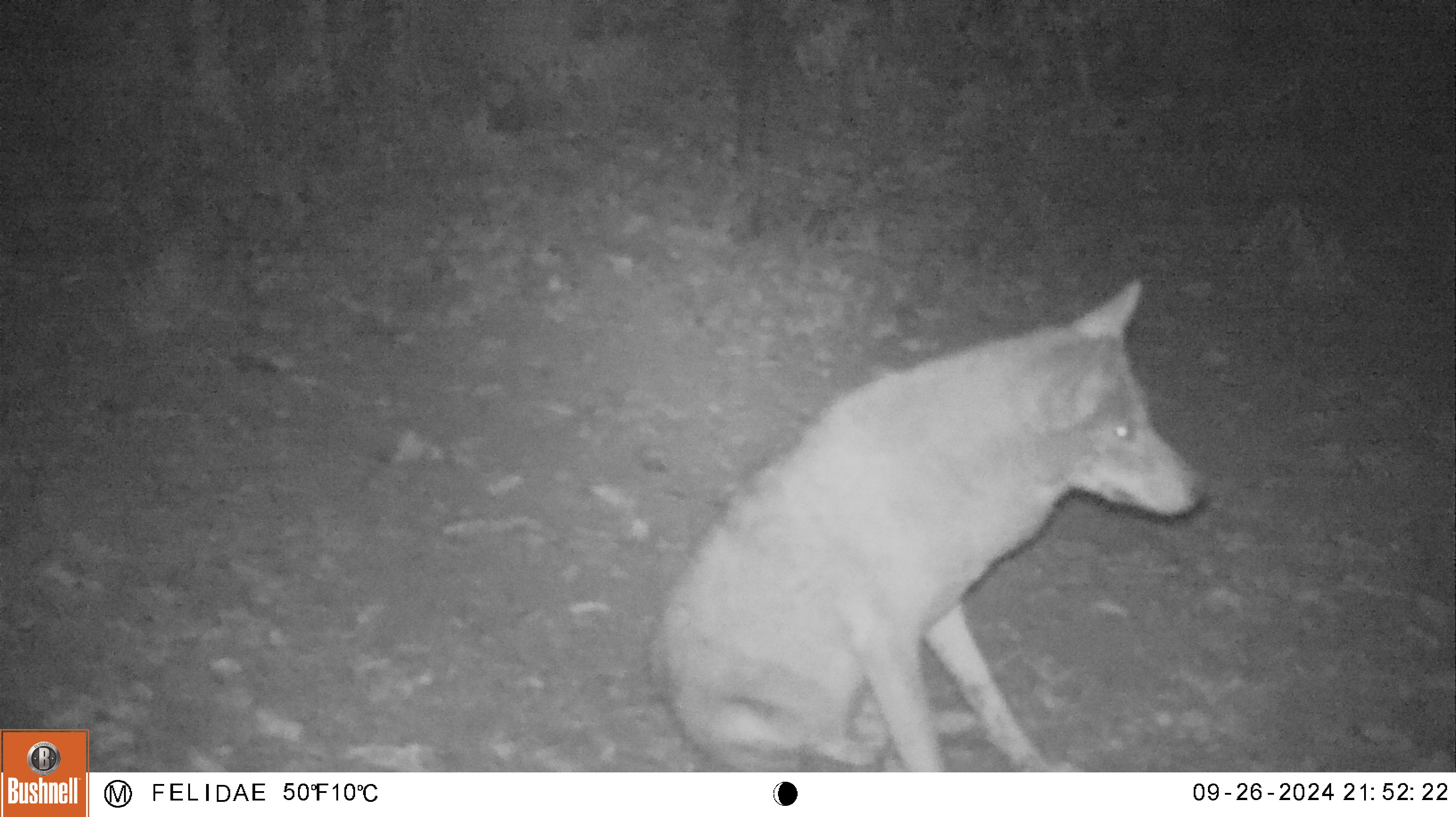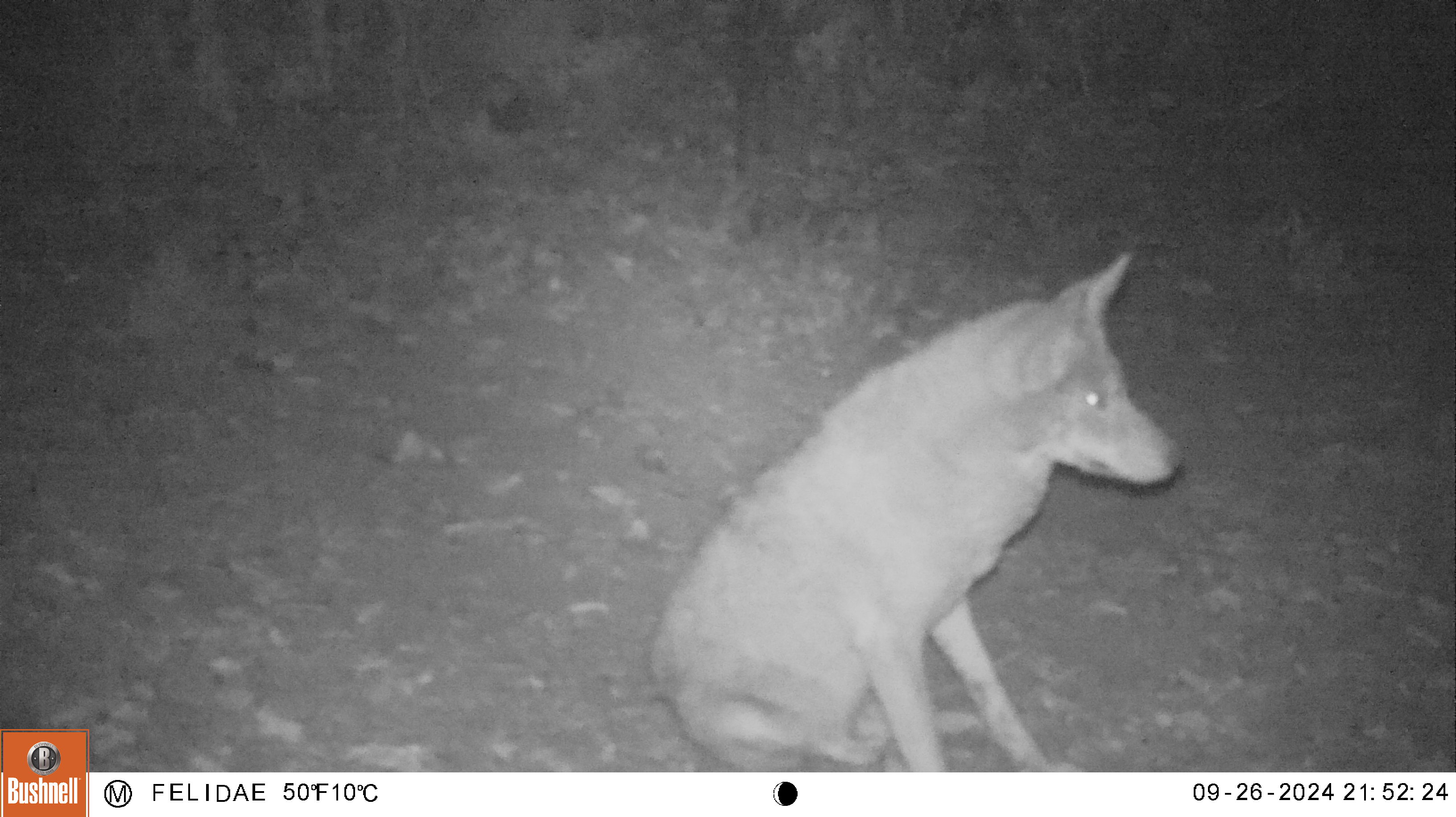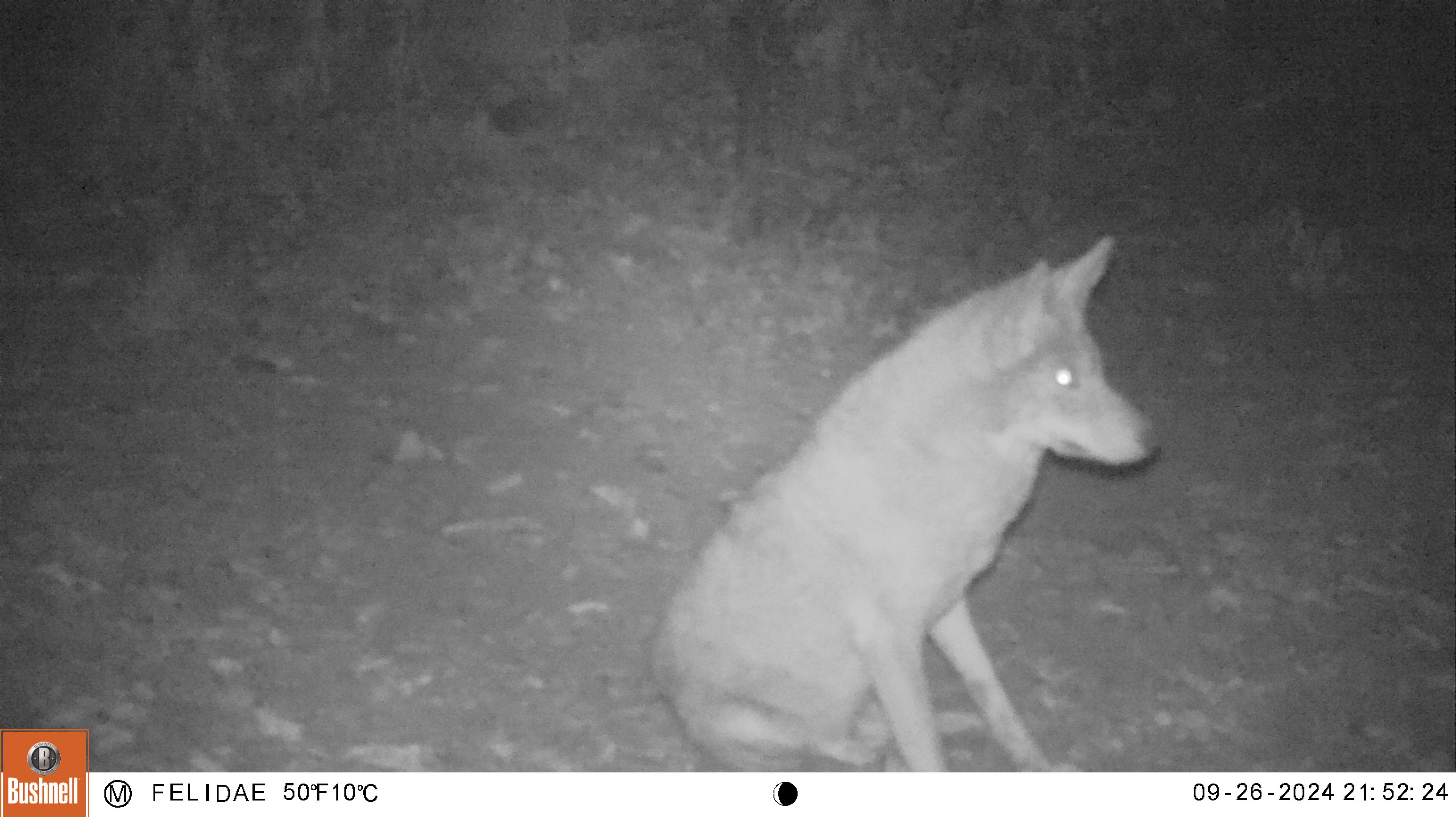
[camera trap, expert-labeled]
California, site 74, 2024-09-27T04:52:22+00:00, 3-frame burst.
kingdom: Animalia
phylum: Chordata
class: Mammalia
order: Carnivora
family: Canidae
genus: Canis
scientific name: Canis latrans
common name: coyote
Coyote (Canis latrans).